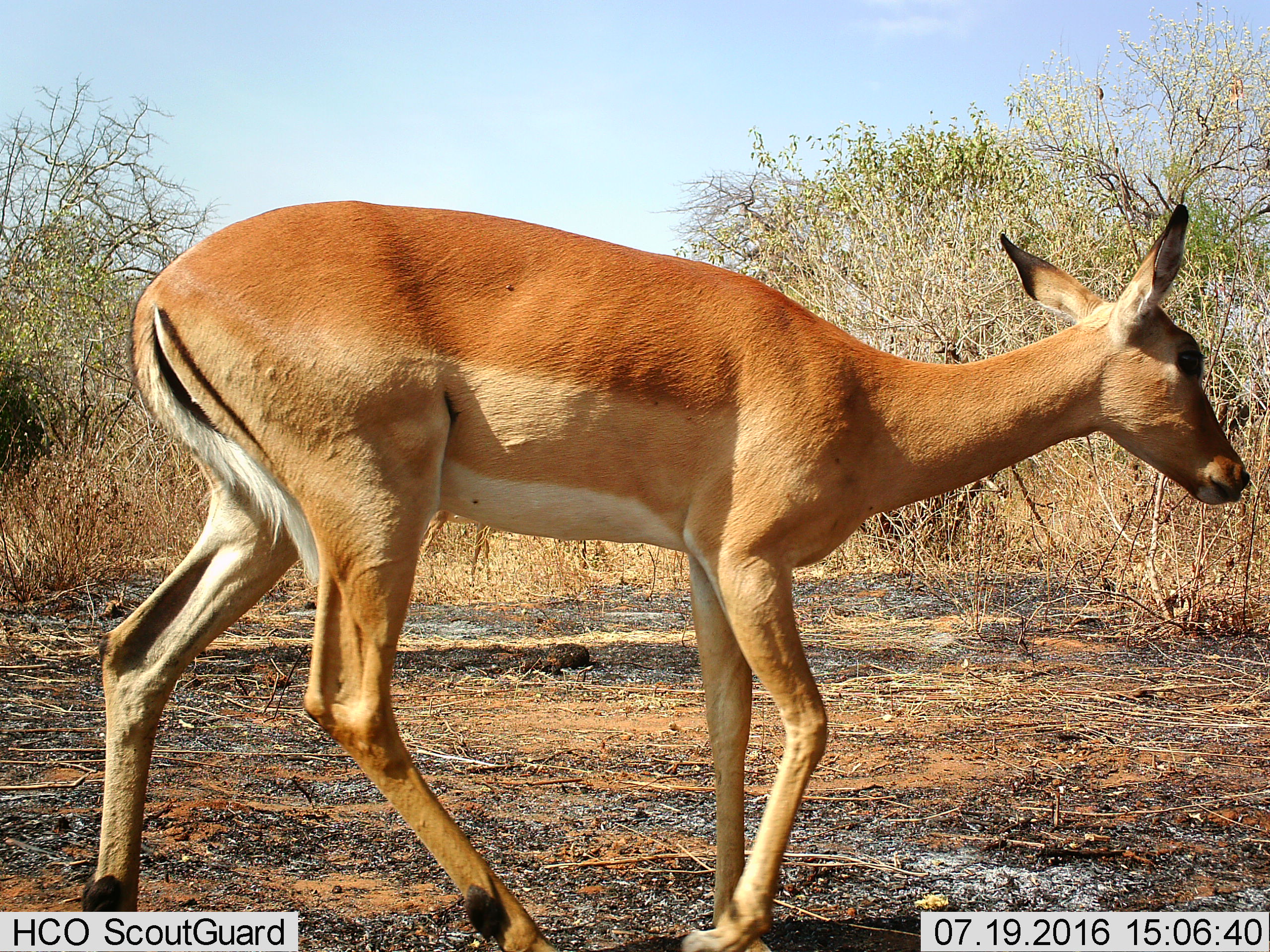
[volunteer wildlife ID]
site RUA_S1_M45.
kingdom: Animalia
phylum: Chordata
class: Mammalia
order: Artiodactyla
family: Bovidae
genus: Aepyceros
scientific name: Aepyceros melampus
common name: impala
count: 1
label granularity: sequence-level